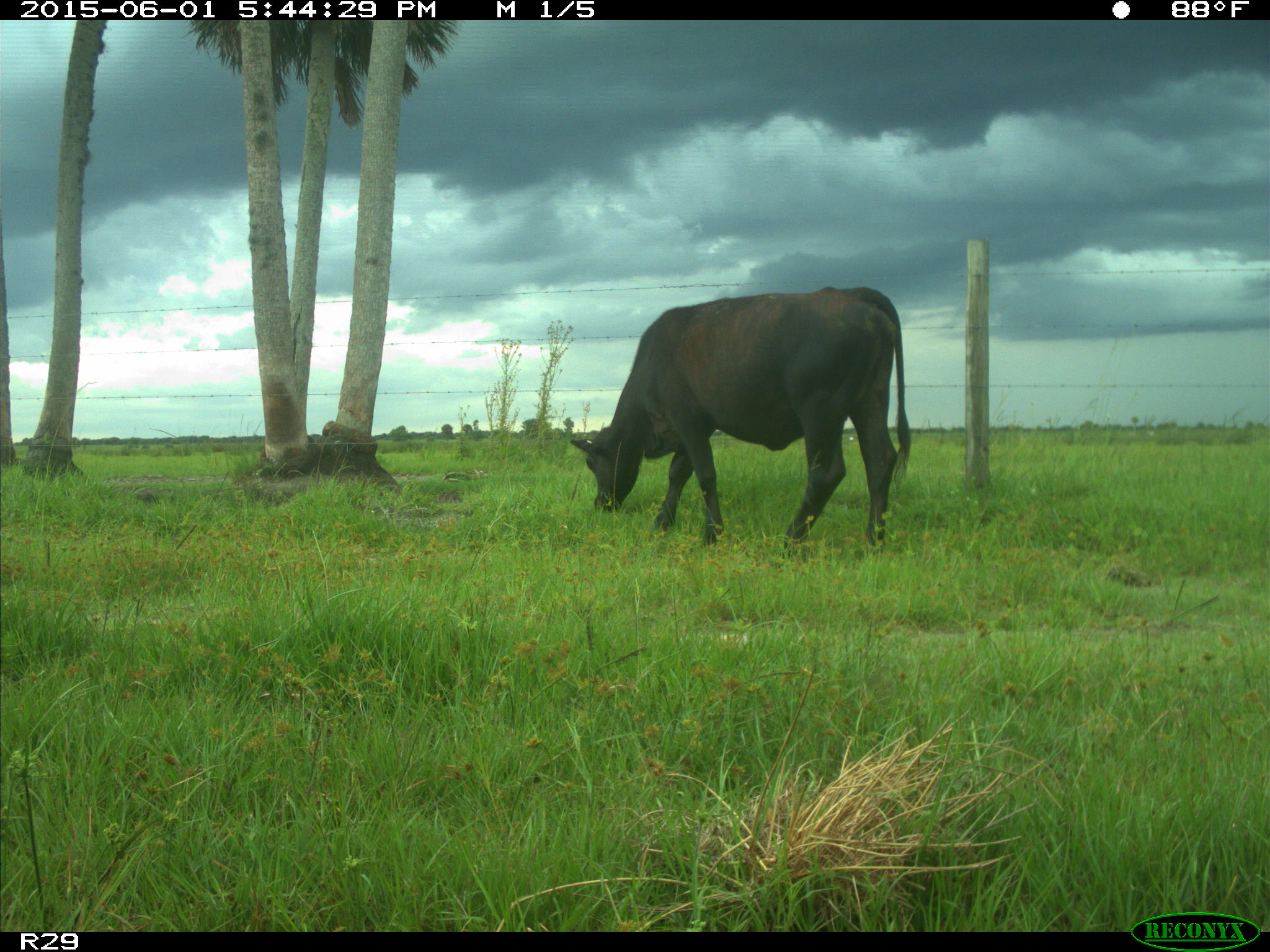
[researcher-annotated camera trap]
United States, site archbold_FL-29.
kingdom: Animalia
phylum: Chordata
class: Mammalia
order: Artiodactyla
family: Bovidae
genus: Bos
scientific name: Bos taurus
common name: domestic cow